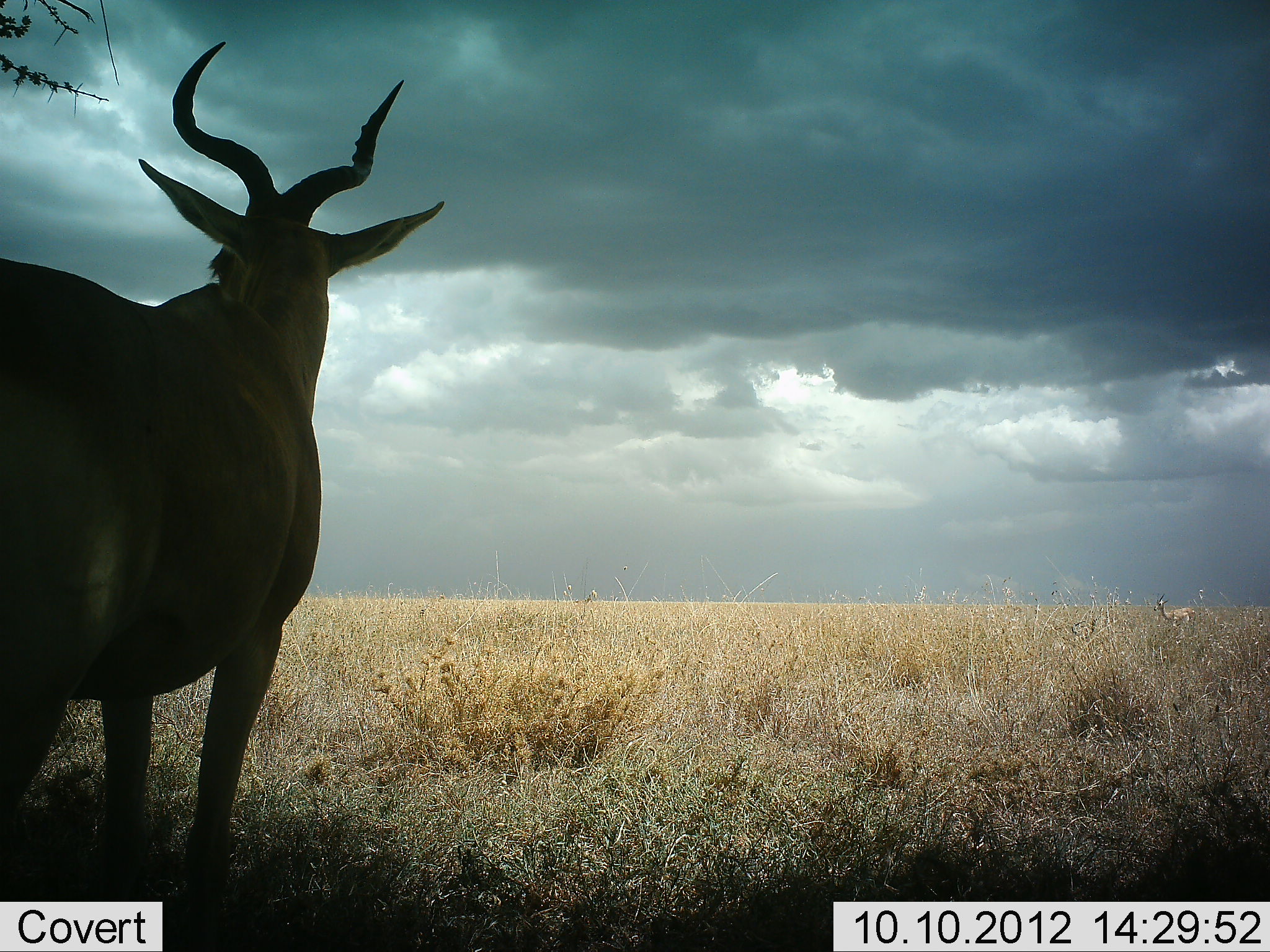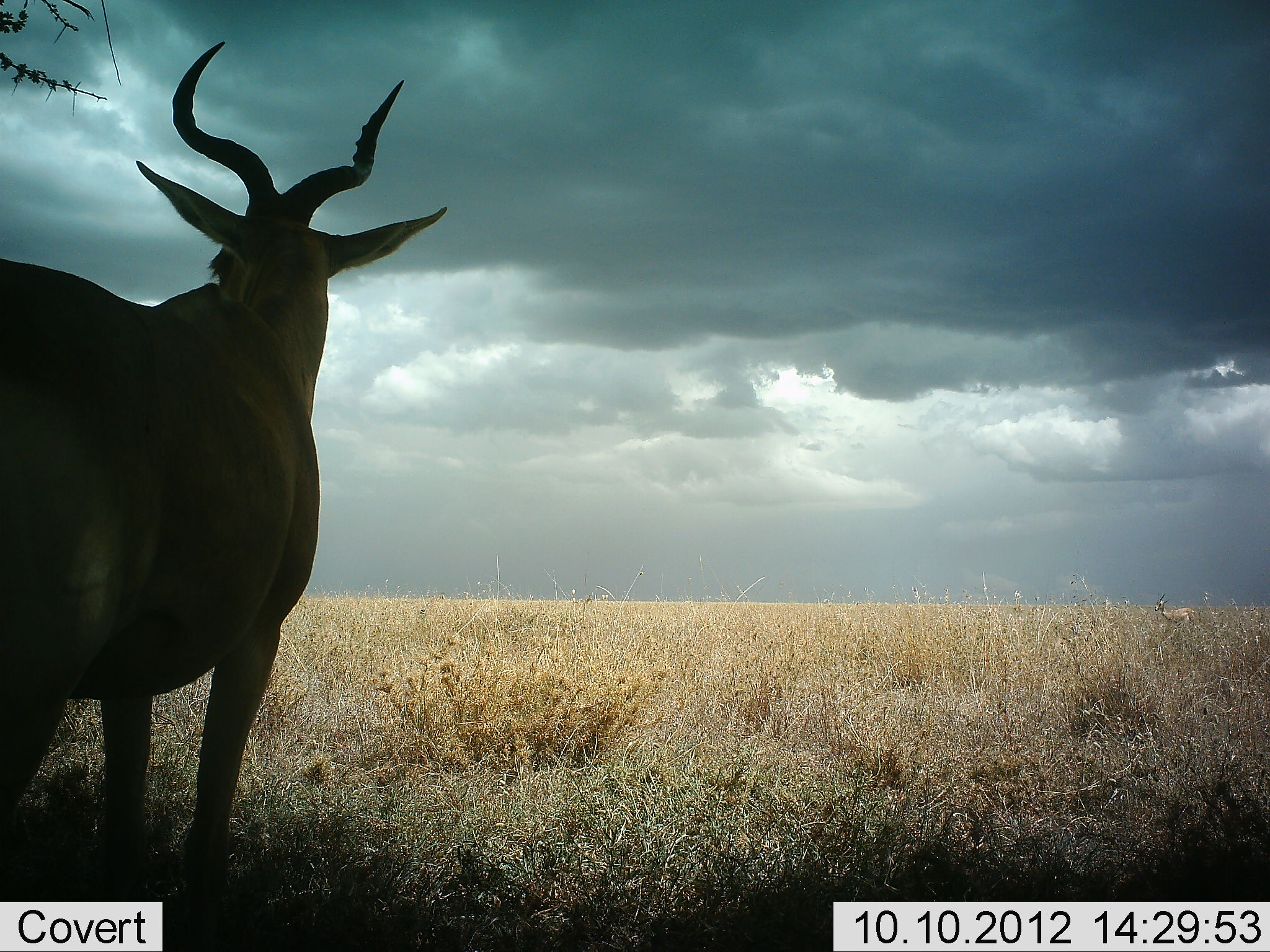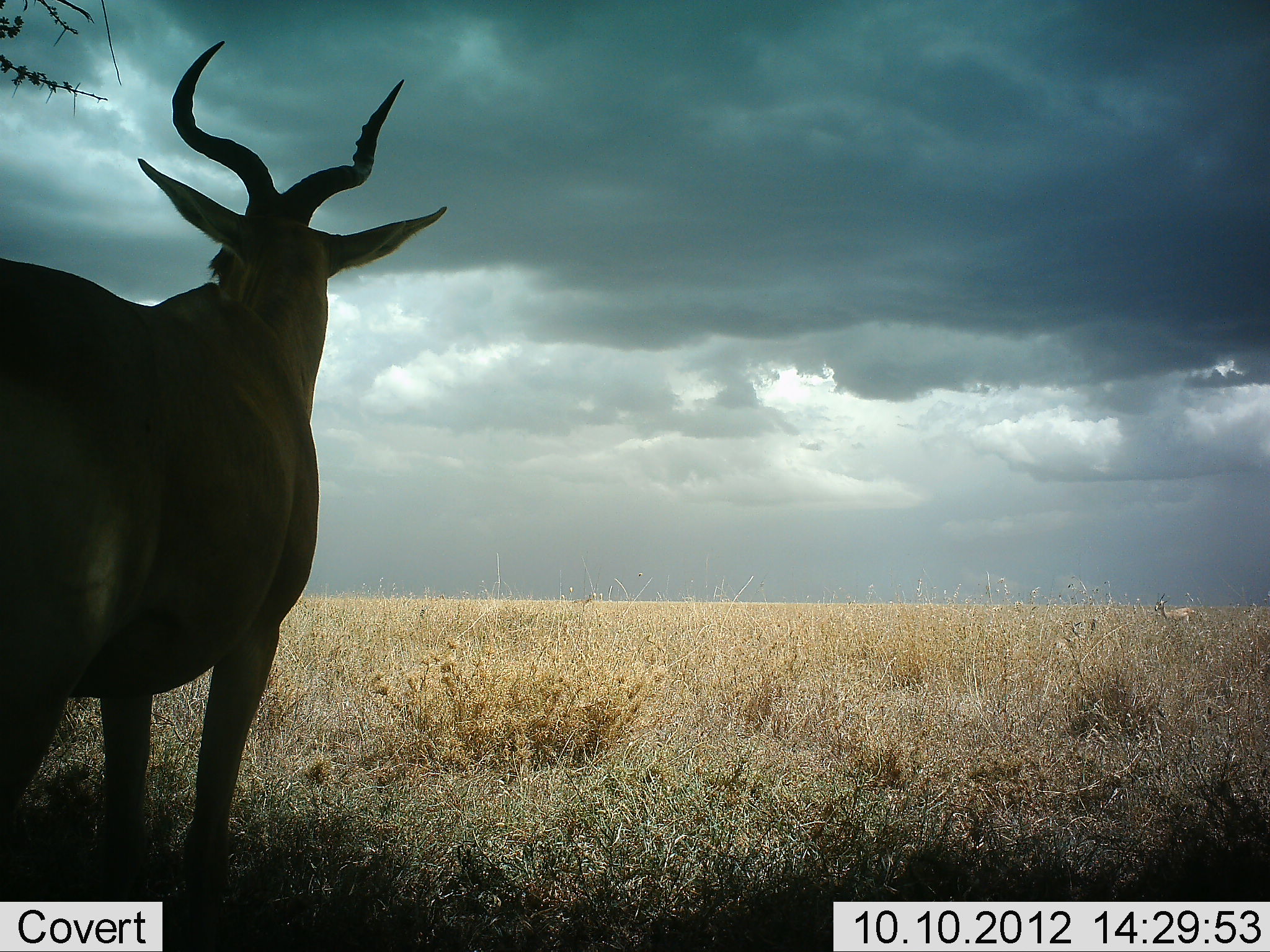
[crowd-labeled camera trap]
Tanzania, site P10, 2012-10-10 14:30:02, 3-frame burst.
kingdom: Animalia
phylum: Chordata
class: Mammalia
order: Artiodactyla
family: Bovidae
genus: Alcelaphus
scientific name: Alcelaphus buselaphus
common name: hartebeest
Hartebeest (Alcelaphus buselaphus), count 1. Behavior (volunteer vote fractions): standing 100%, resting 0%, moving 0%, interacting 0%. Young present (vote fraction): 0%. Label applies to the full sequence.